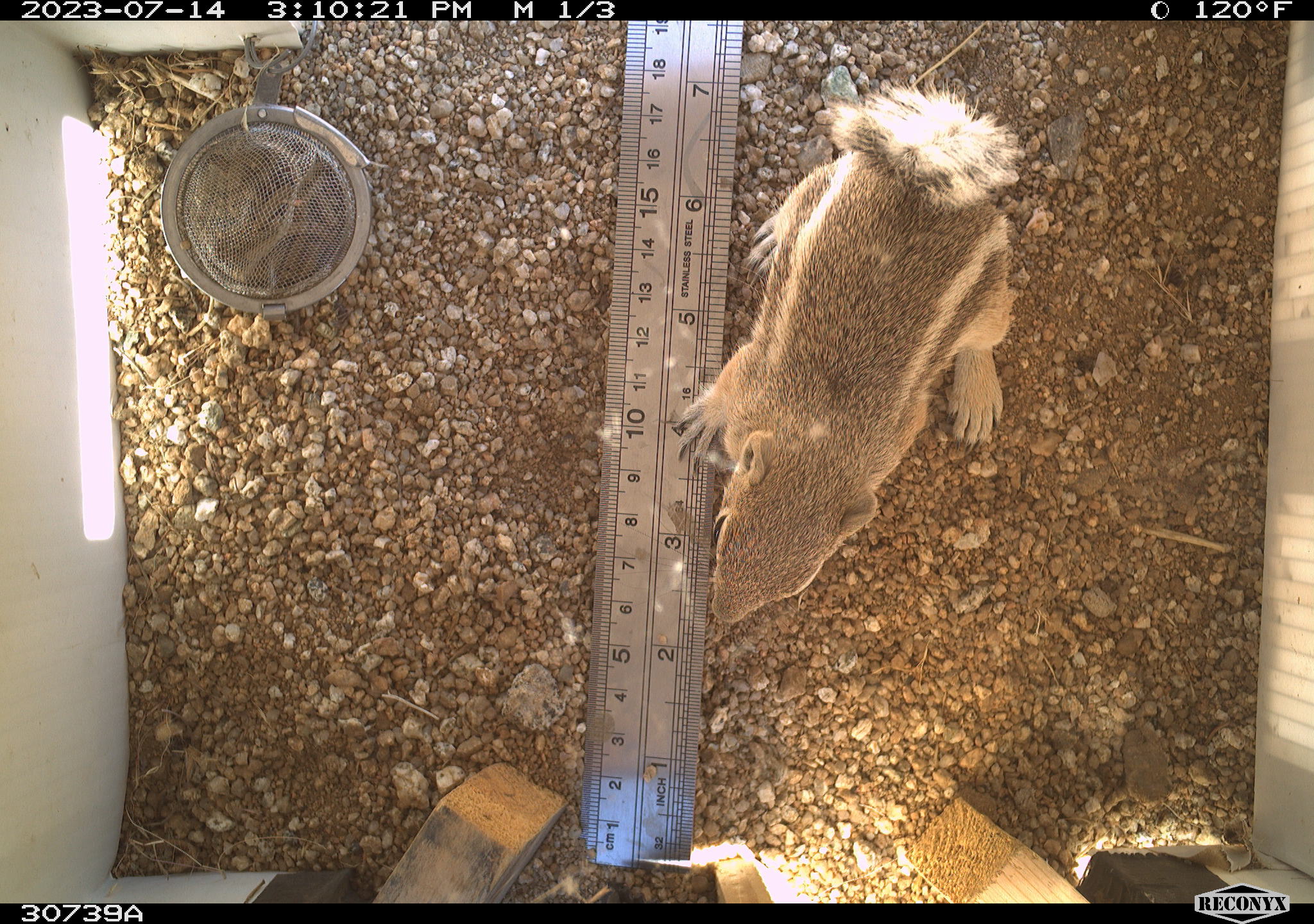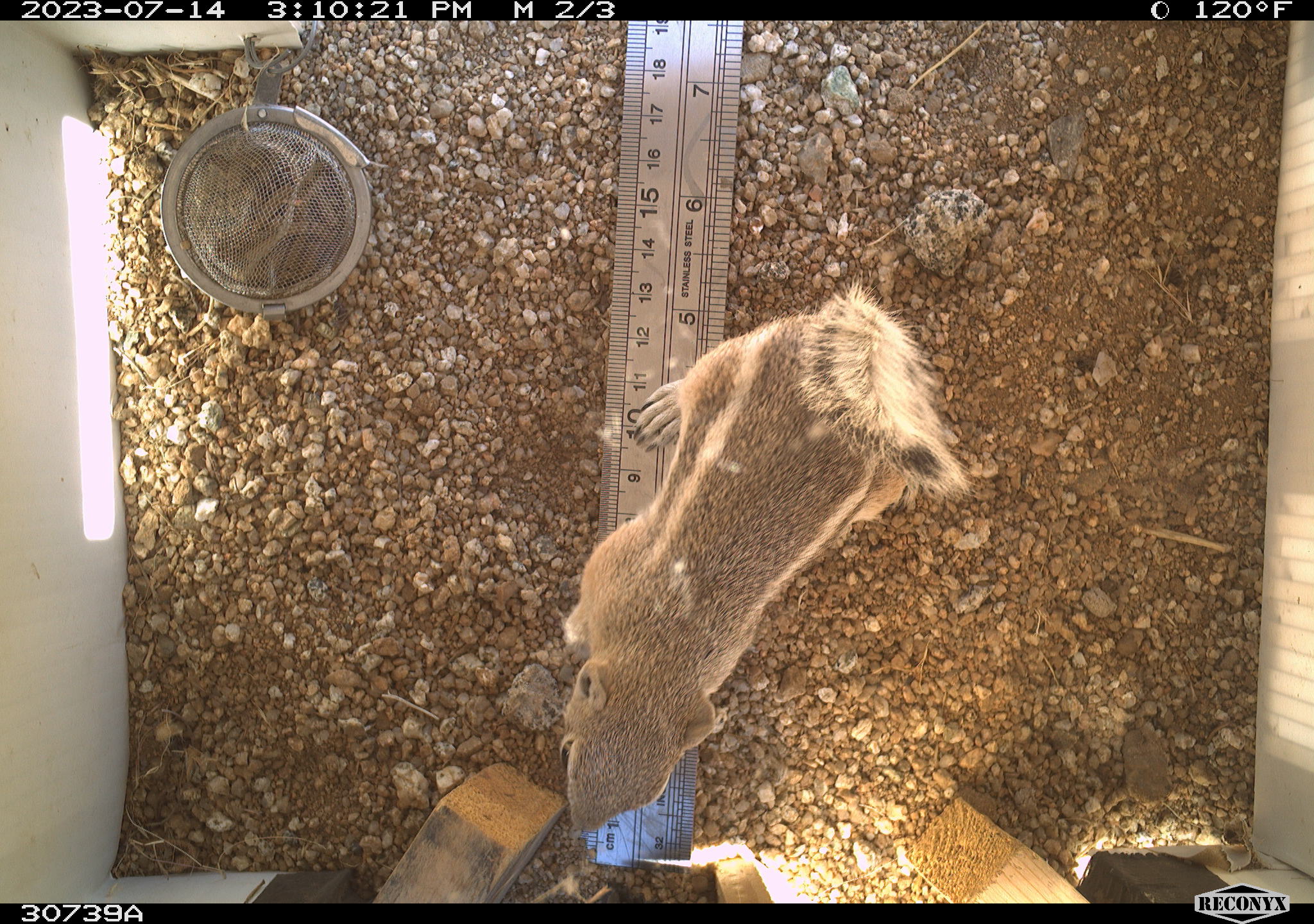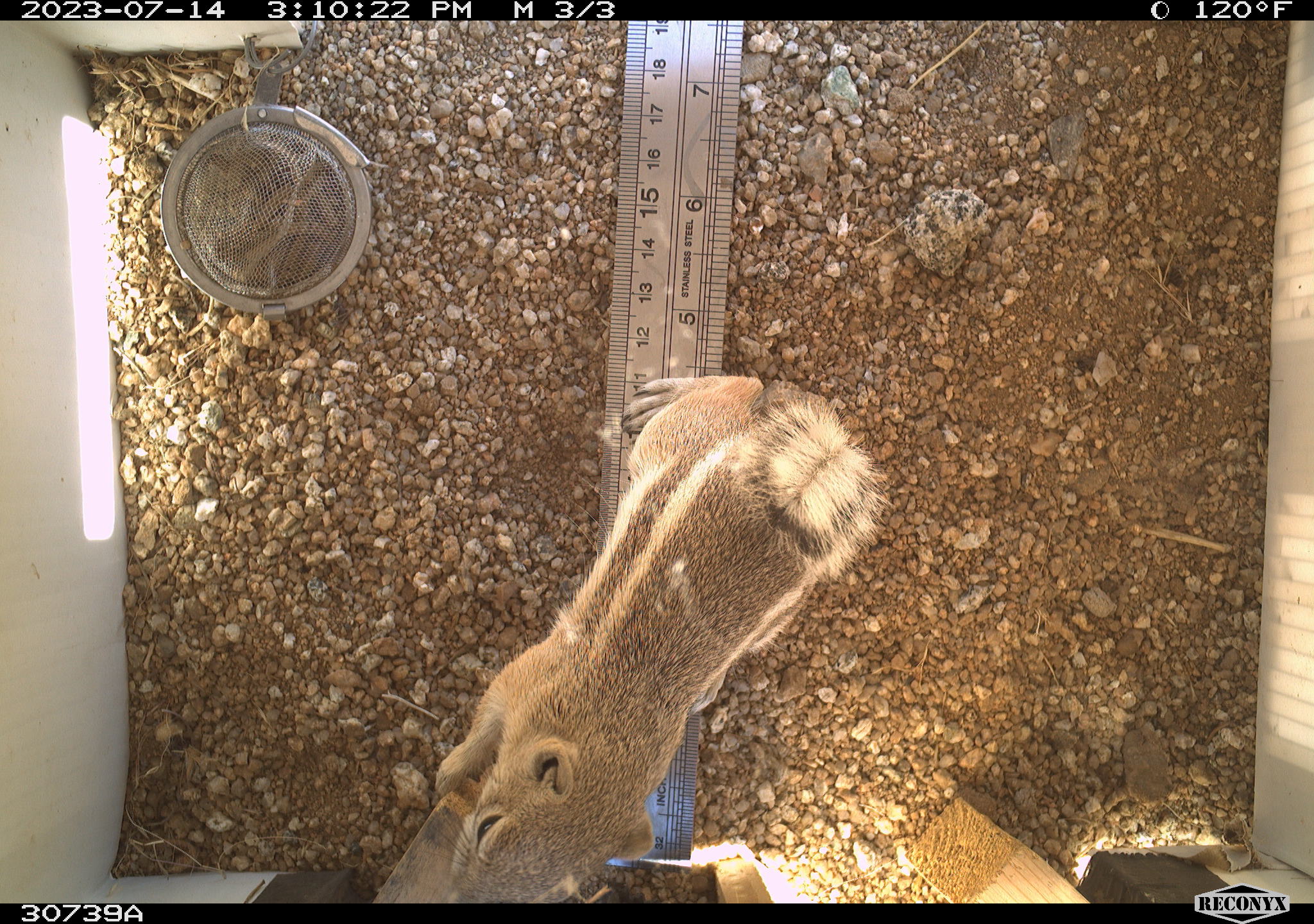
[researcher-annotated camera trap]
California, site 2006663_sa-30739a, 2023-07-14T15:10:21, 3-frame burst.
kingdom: Animalia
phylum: Chordata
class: Mammalia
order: Rodentia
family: Sciuridae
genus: Ammospermophilus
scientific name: Ammospermophilus leucurus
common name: white-tailed antelope squirrel